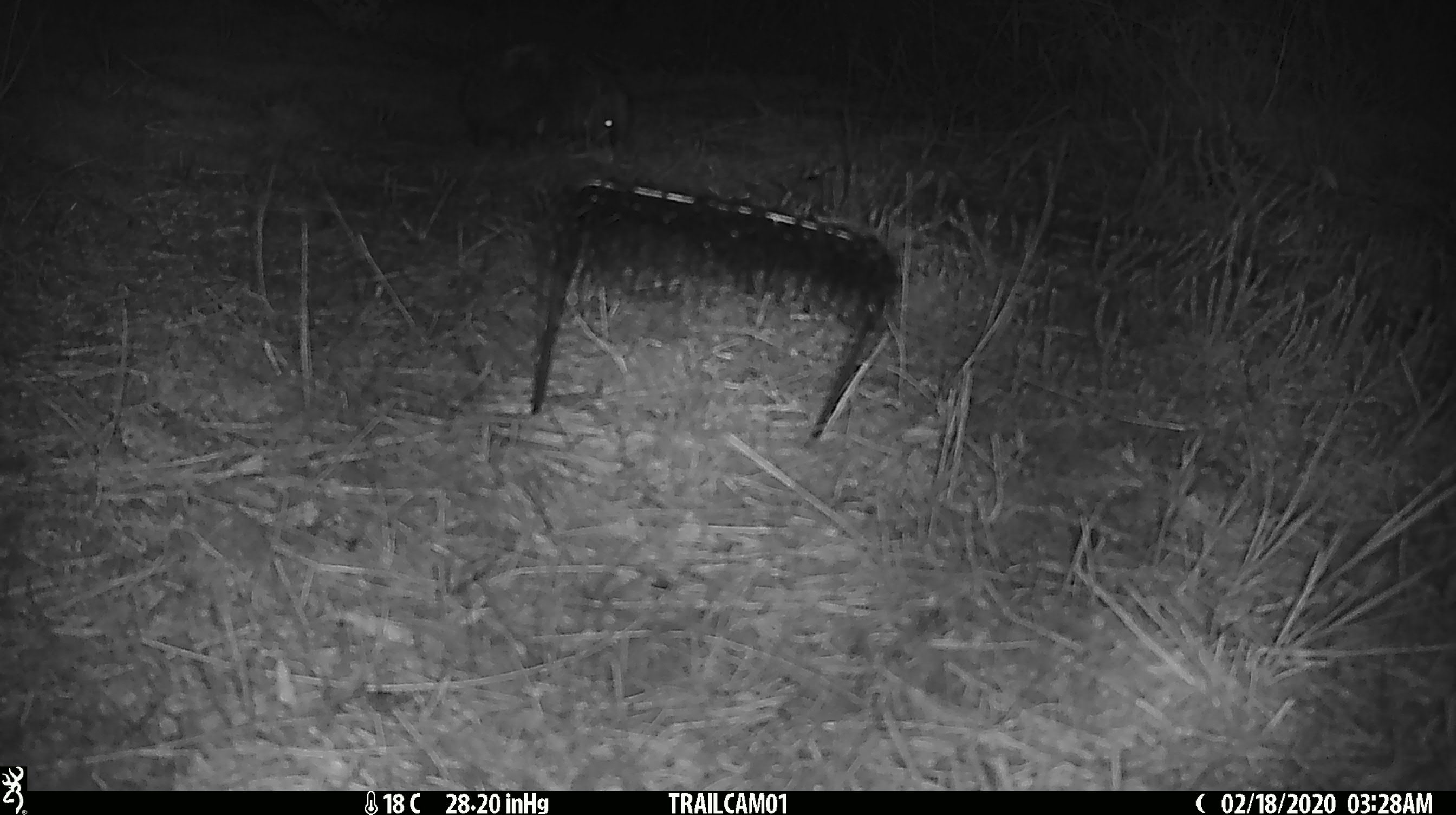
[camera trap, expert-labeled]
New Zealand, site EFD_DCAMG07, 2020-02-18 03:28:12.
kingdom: Animalia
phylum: Chordata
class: Mammalia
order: Rodentia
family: Muridae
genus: Mus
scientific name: Mus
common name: mouse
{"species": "mouse (Mus)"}